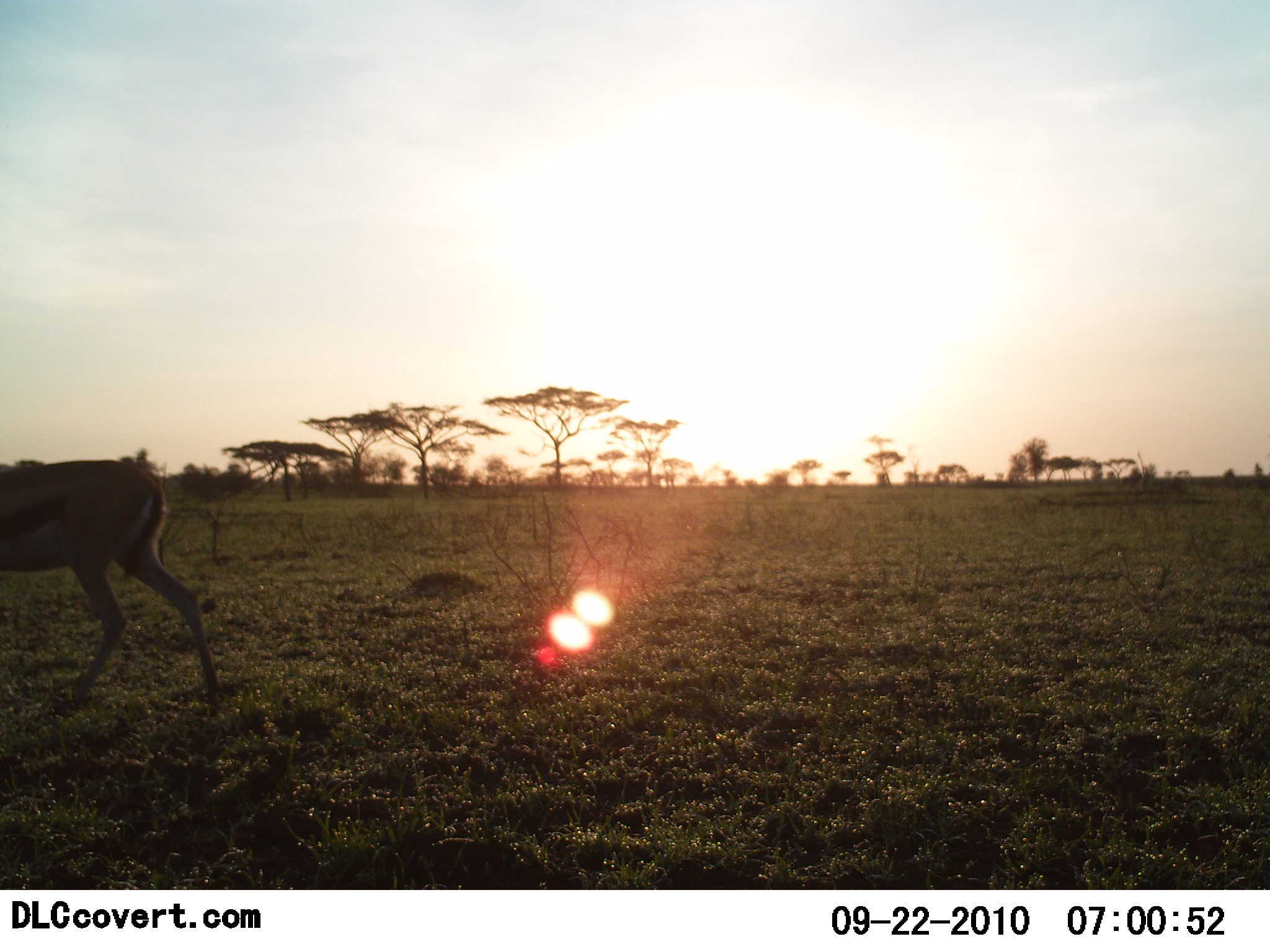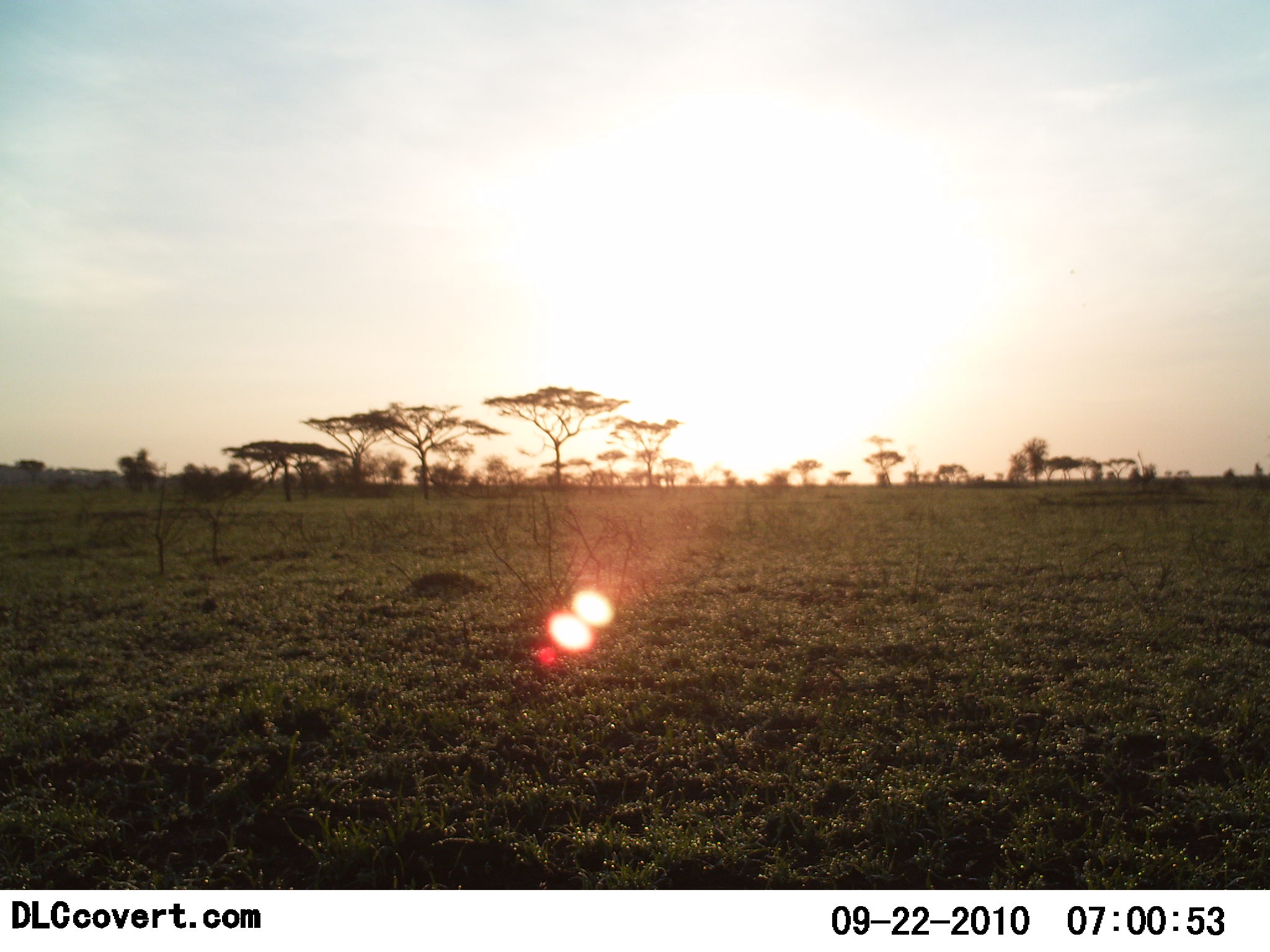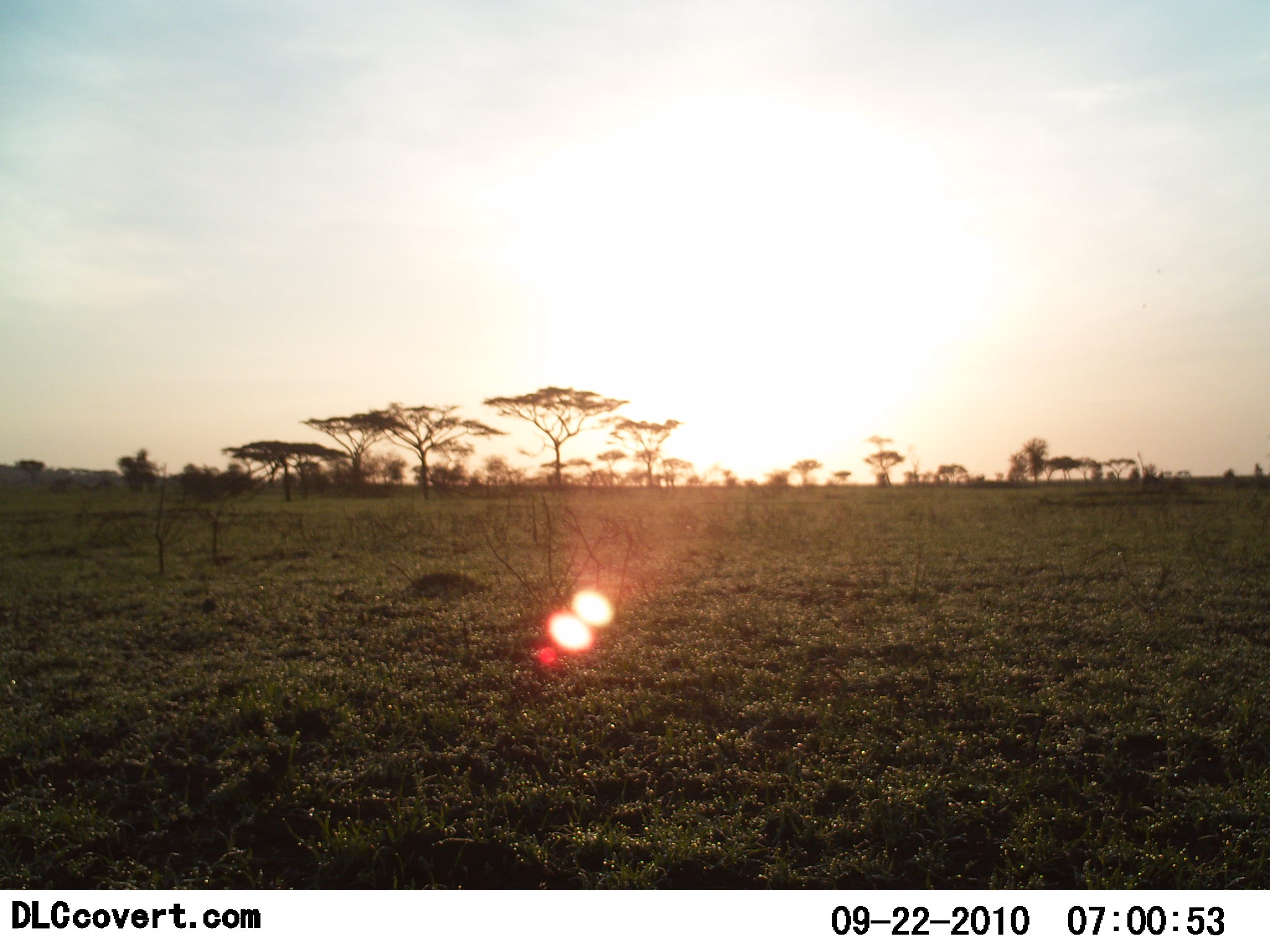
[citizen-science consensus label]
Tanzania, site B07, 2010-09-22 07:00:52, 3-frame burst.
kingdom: Animalia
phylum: Chordata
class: Mammalia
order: Artiodactyla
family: Bovidae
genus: Eudorcas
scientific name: Eudorcas thomsonii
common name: thomson's gazelle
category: gazellethomsons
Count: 1.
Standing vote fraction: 0%.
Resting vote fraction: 0%.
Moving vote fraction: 100%.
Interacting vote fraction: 0%.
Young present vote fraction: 0%.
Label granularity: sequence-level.